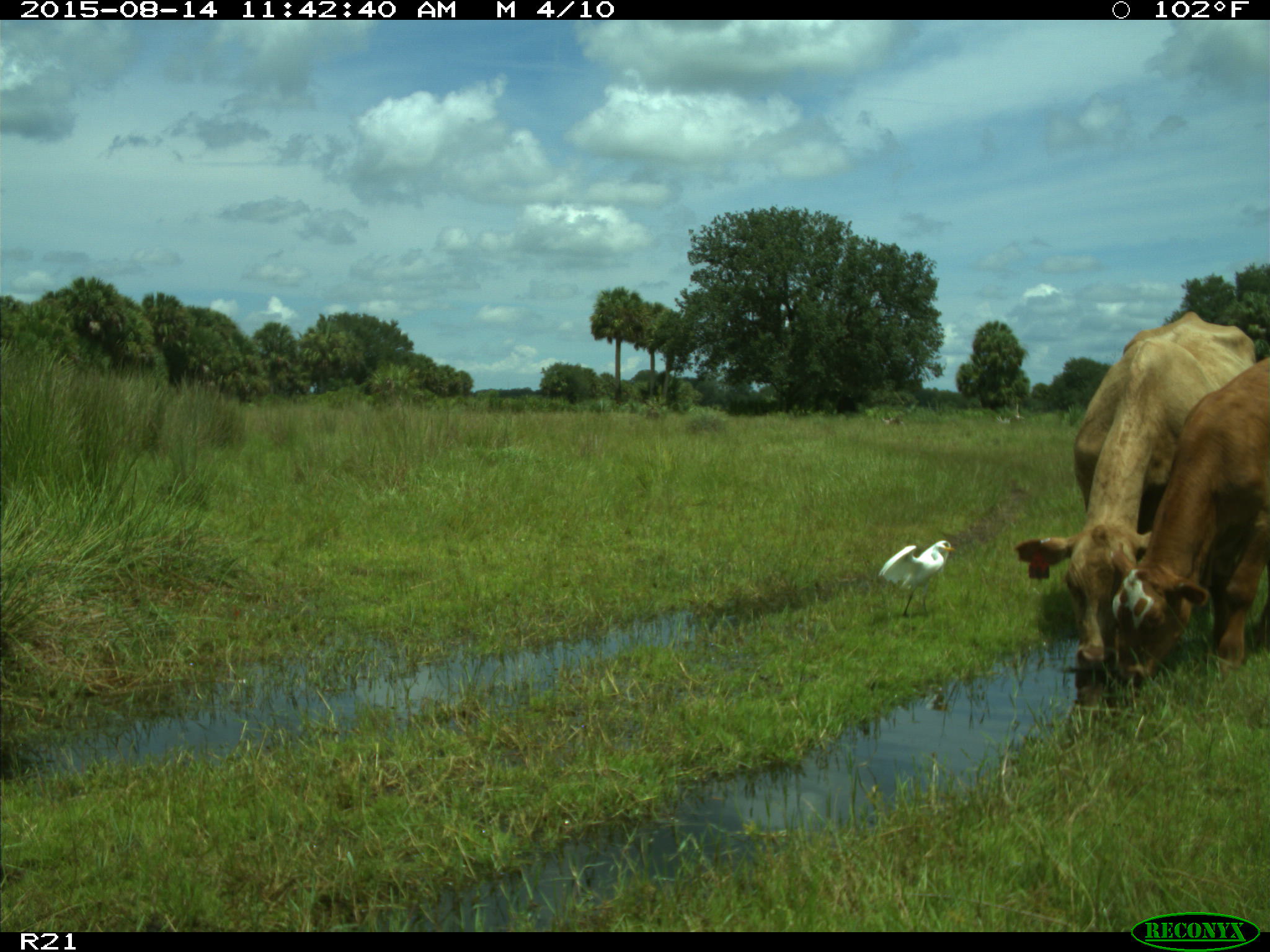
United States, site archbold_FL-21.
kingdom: Animalia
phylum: Chordata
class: Mammalia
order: Artiodactyla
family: Bovidae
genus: Bos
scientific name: Bos taurus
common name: domestic cow